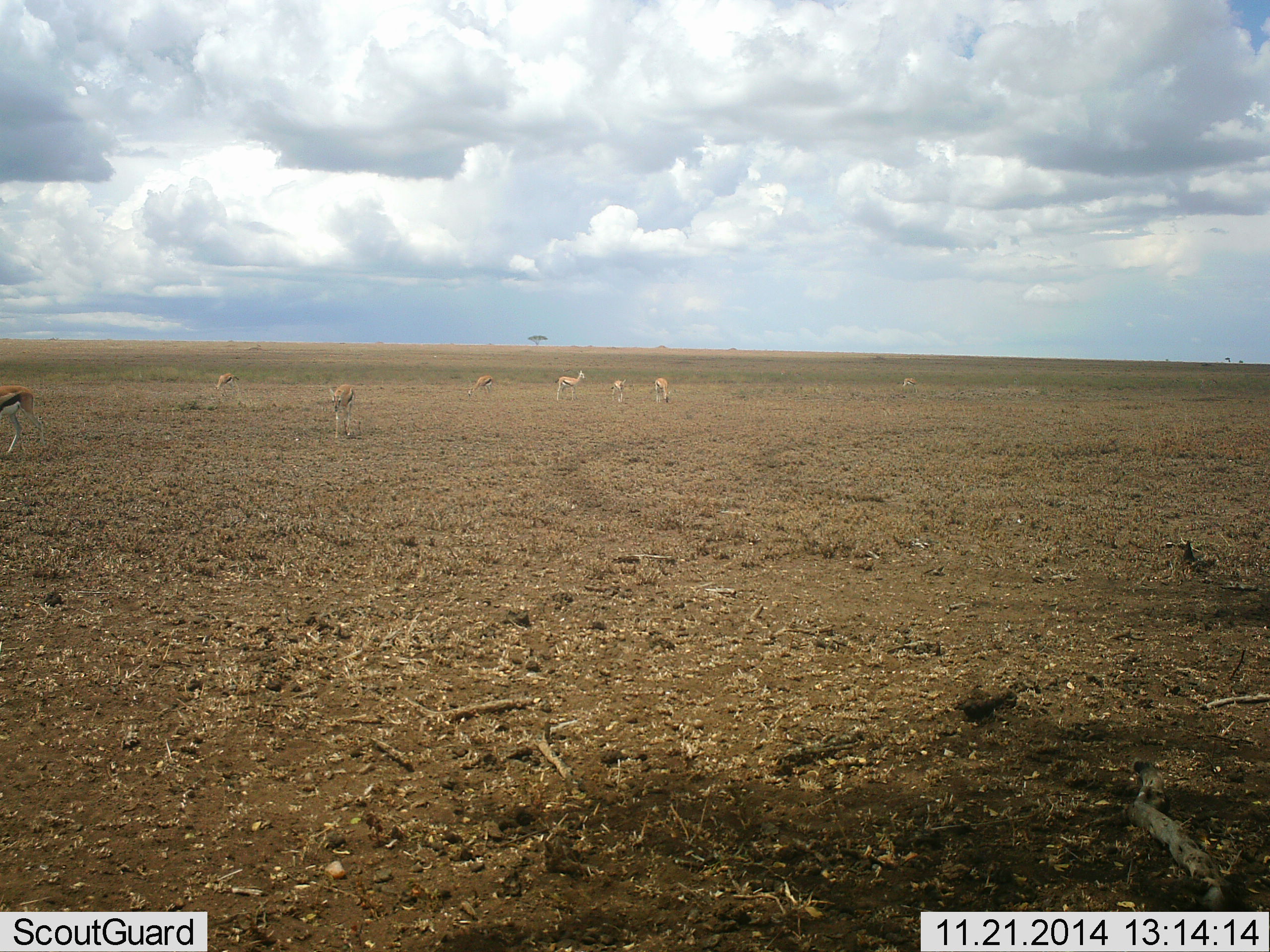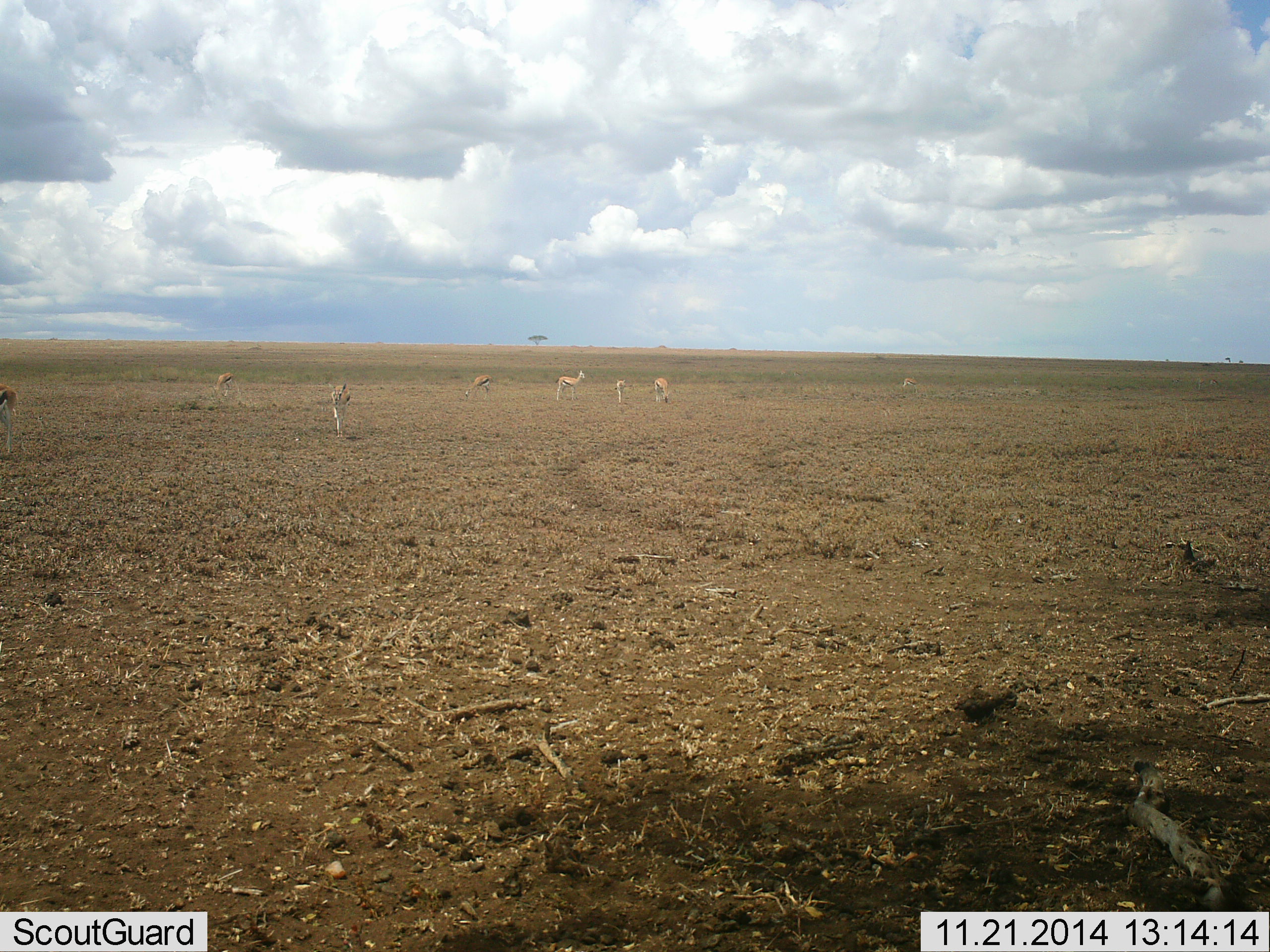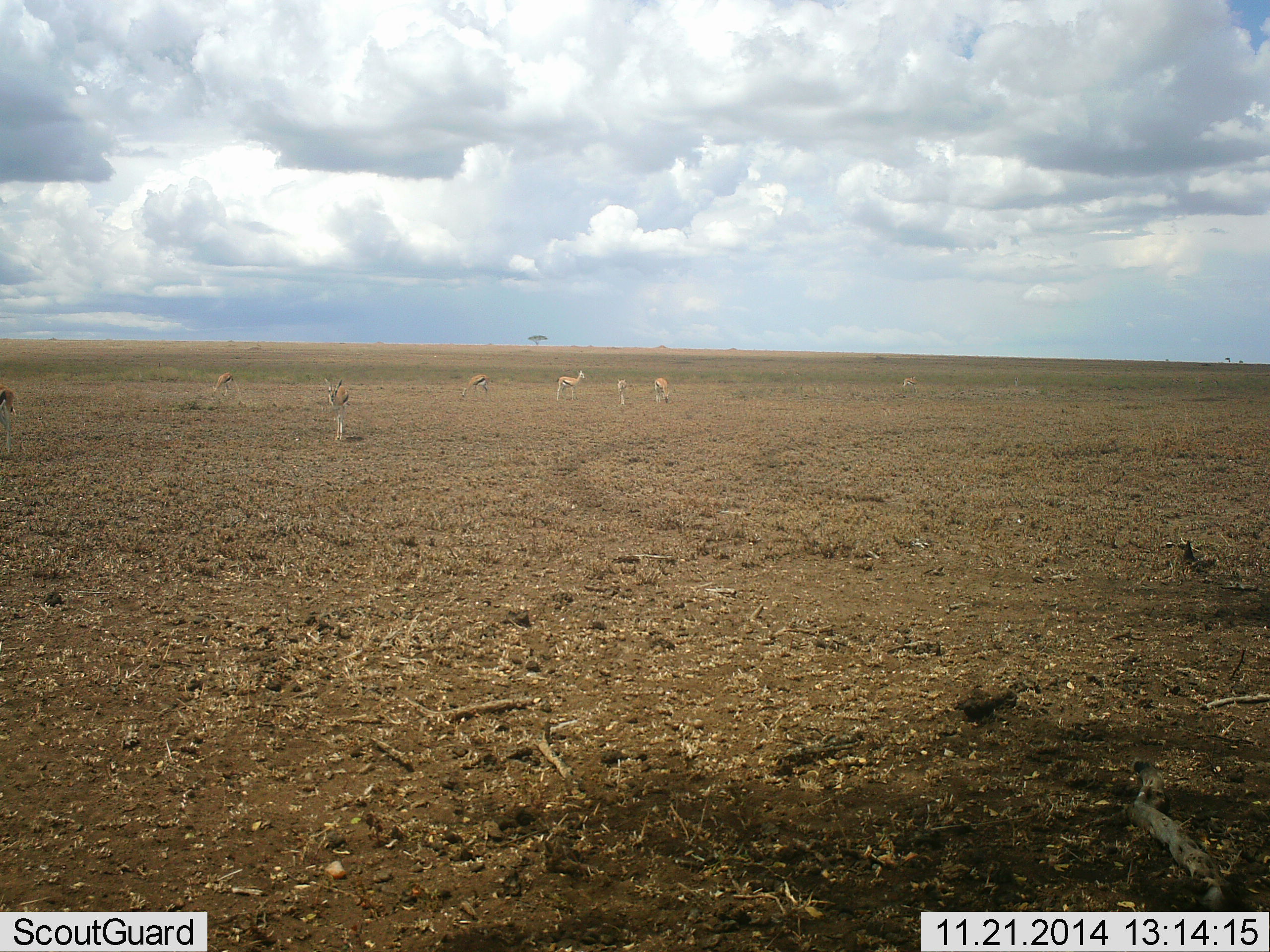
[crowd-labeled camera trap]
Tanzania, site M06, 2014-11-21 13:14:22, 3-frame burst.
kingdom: Animalia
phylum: Chordata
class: Mammalia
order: Artiodactyla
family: Bovidae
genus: Eudorcas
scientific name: Eudorcas thomsonii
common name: thomson's gazelle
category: gazellethomsons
Gazellethomsons (thomson's gazelle) (Eudorcas thomsonii), count 8. Behavior (volunteer vote fractions): standing 80%, resting 0%, moving 50%, interacting 0%. Young present (vote fraction): 0%. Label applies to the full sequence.